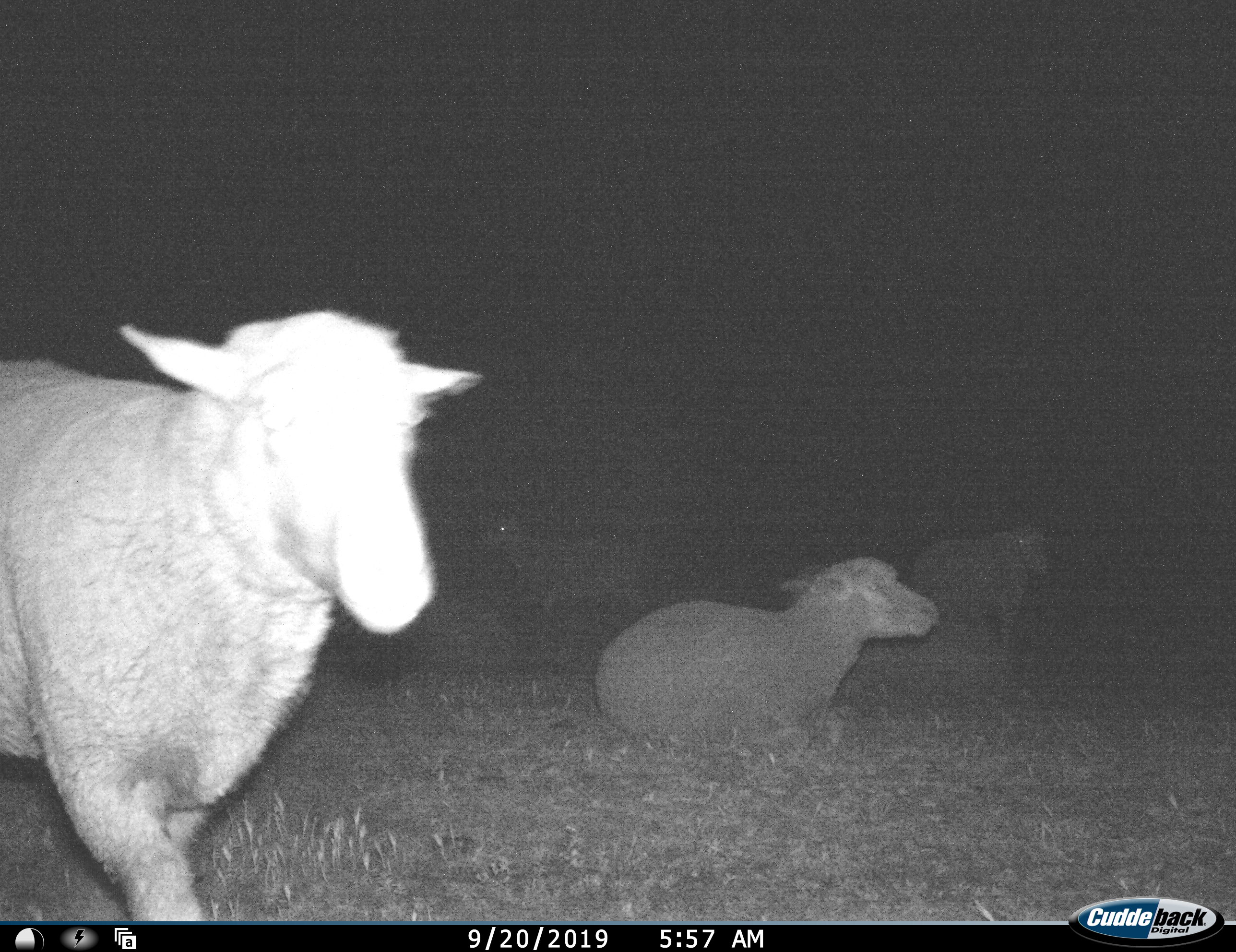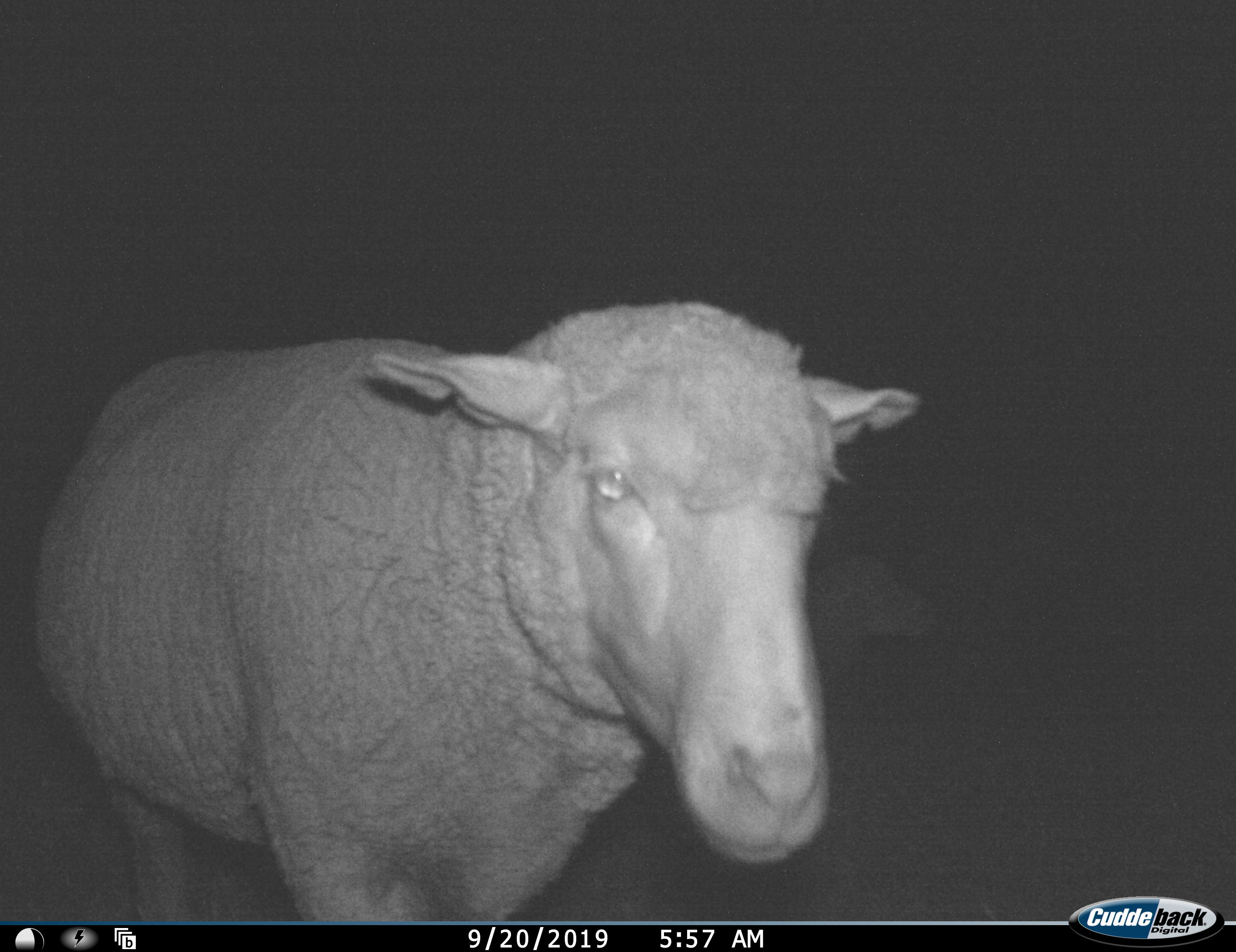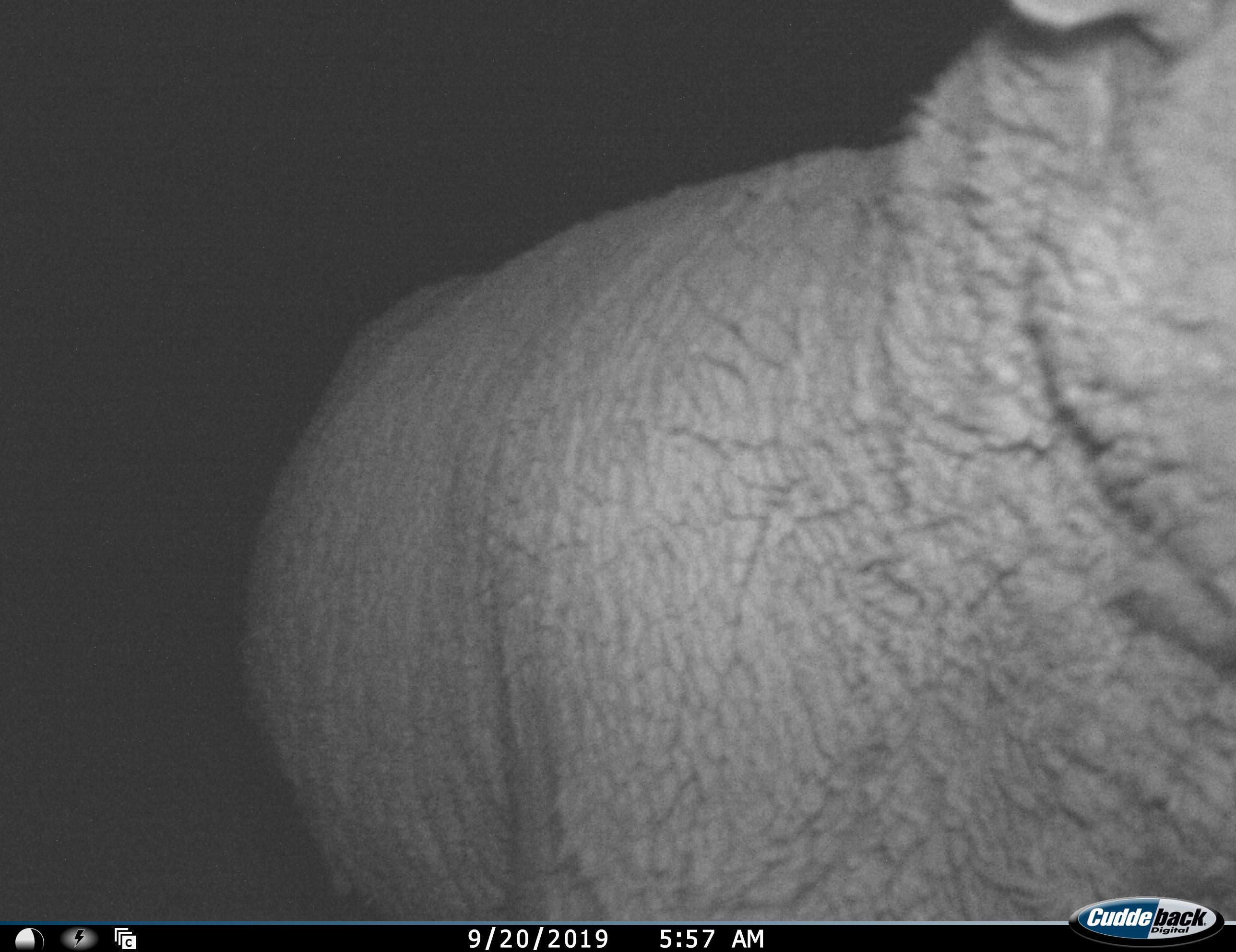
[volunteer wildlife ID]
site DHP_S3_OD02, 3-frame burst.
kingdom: Animalia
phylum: Chordata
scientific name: Vertebrata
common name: domestic animal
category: domesticanimal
Domesticanimal (domestic animal) (Vertebrata), count 4. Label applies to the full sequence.